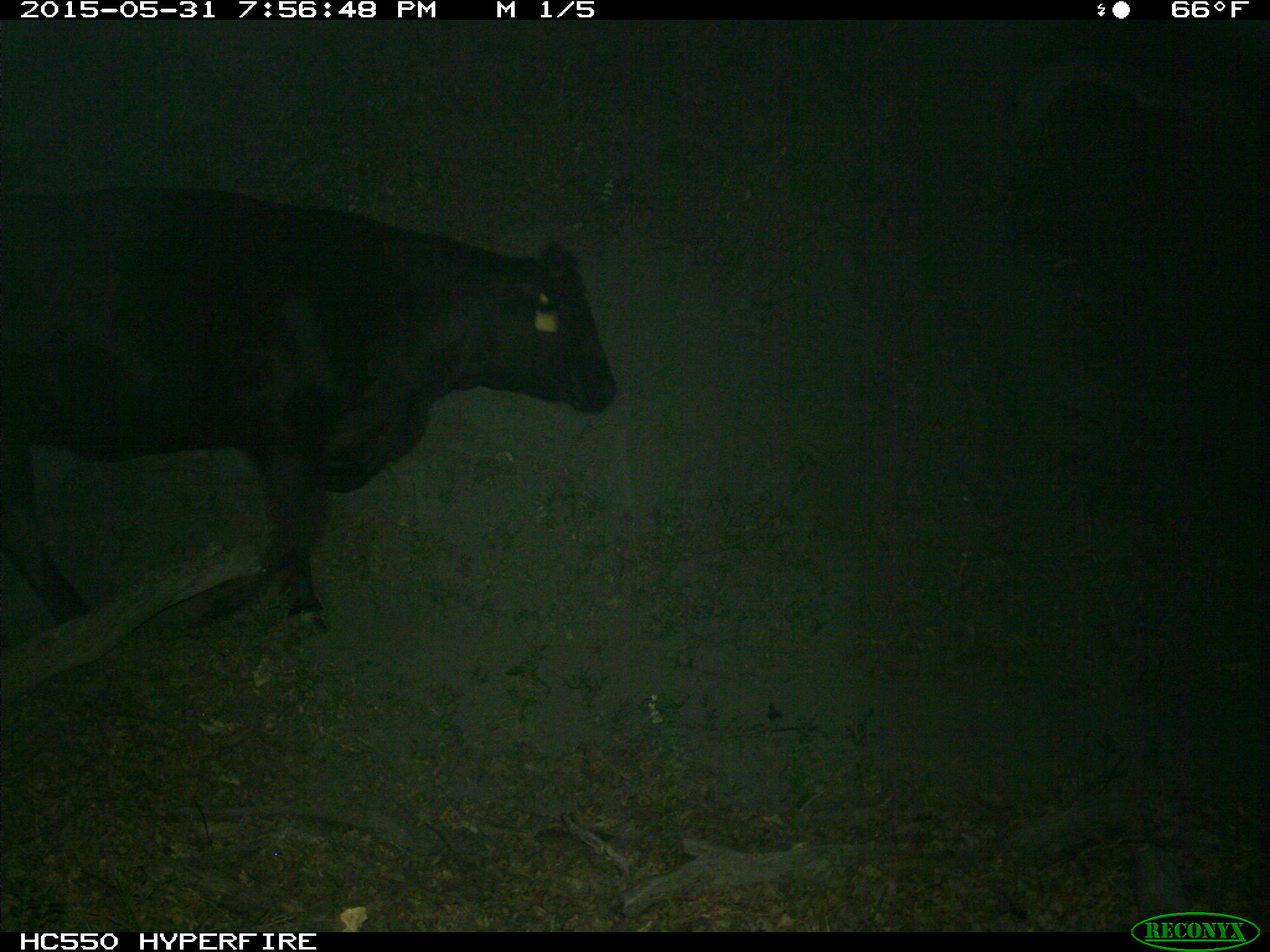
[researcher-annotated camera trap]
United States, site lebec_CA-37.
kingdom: Animalia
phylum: Chordata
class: Mammalia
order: Artiodactyla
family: Bovidae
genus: Bos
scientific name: Bos taurus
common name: domestic cow